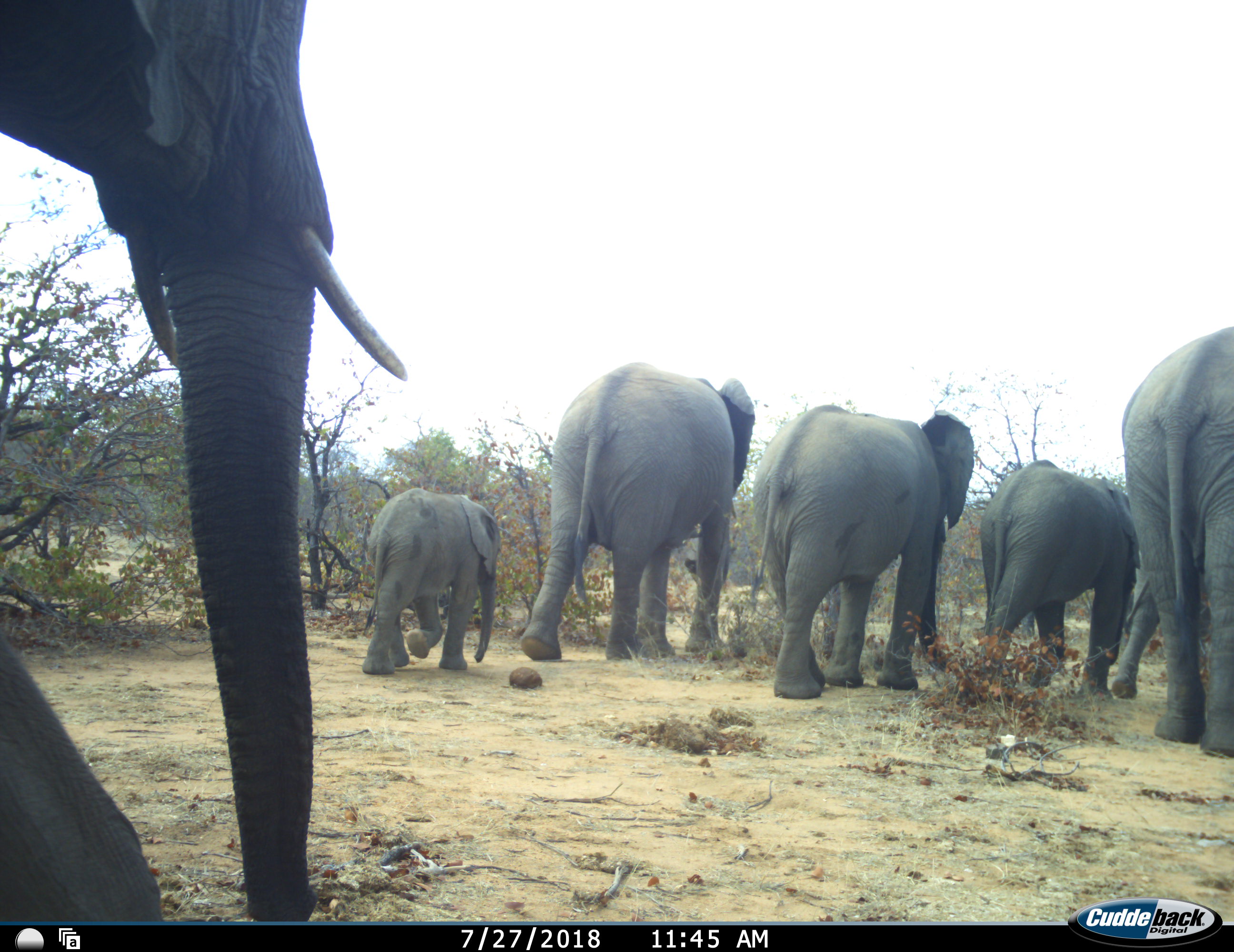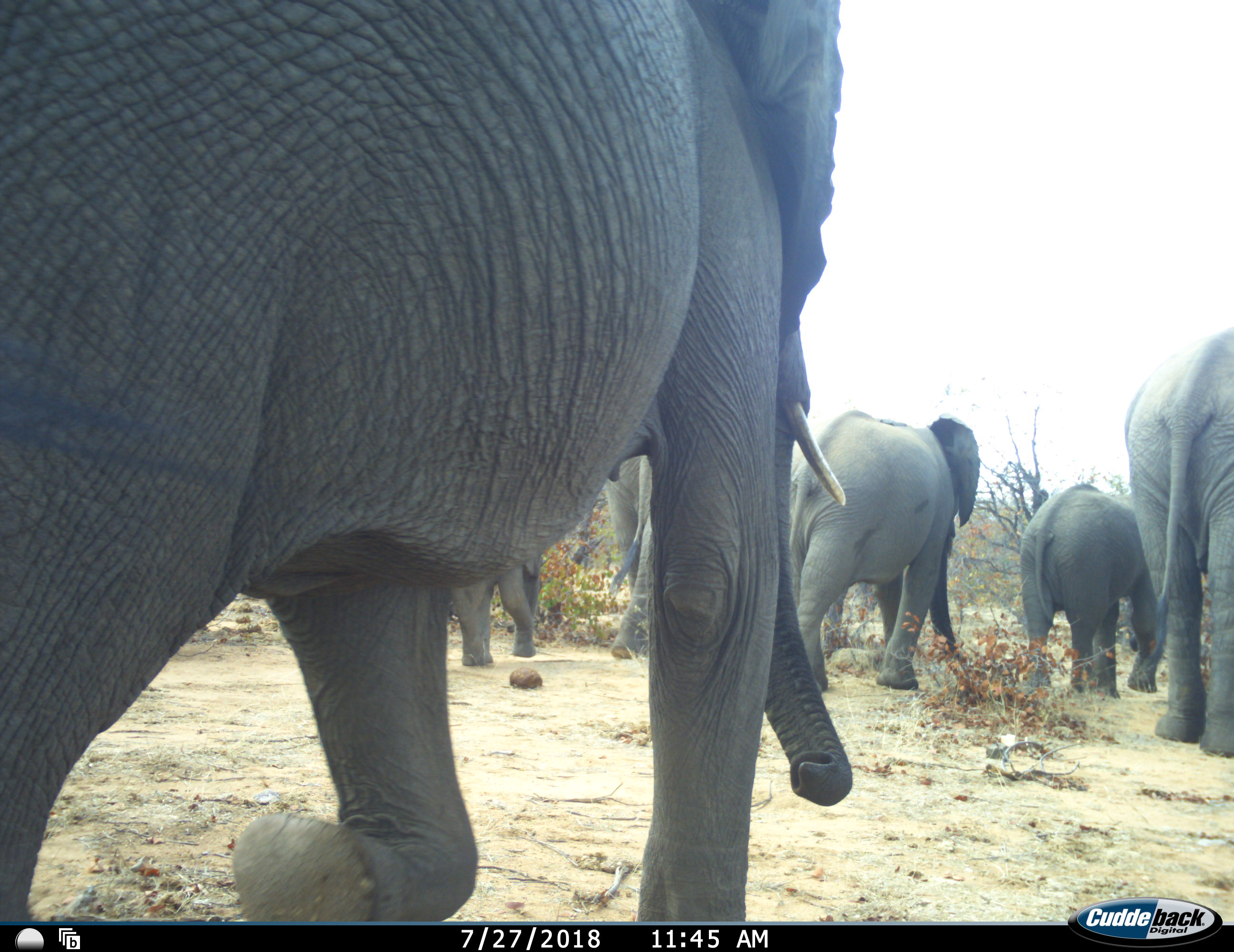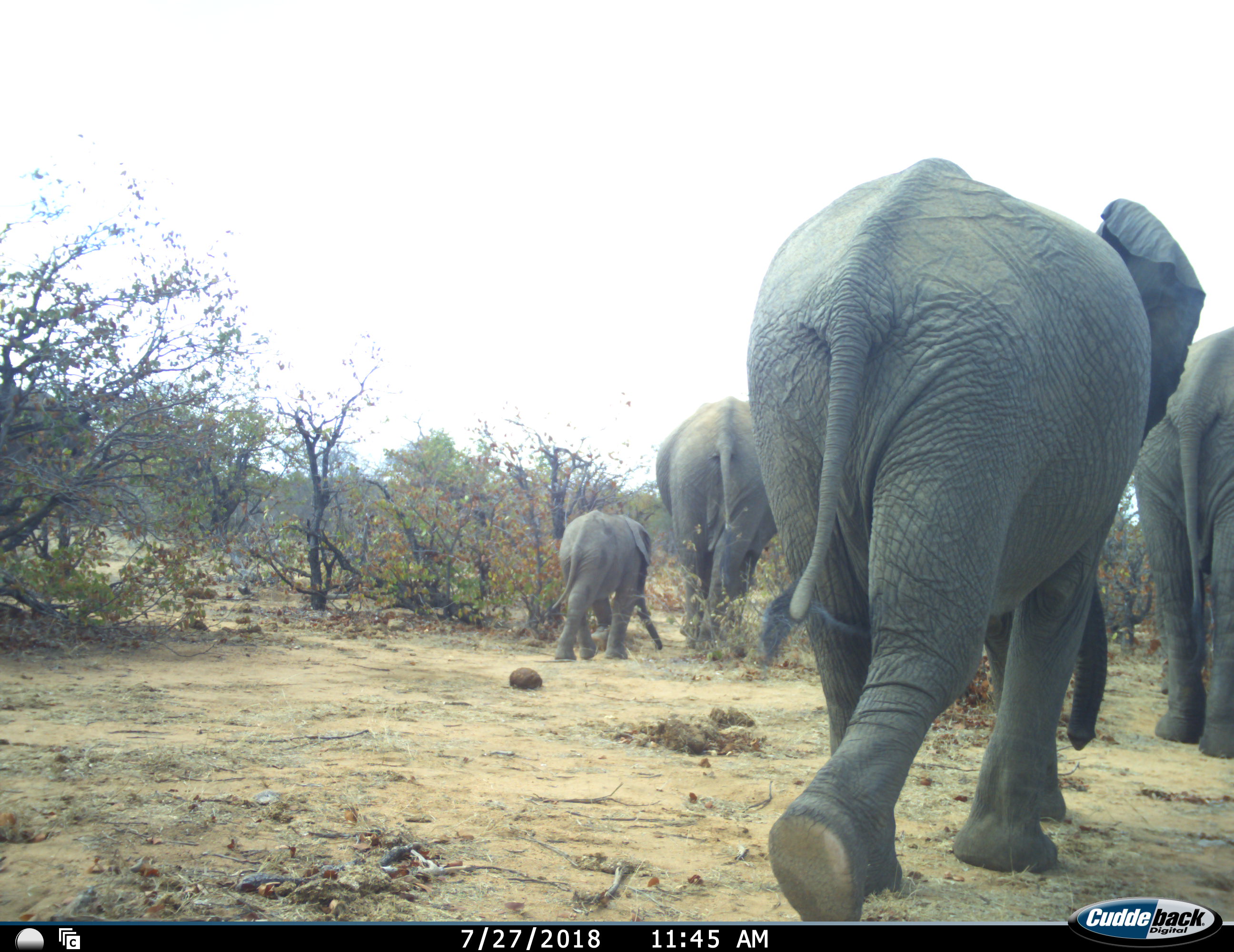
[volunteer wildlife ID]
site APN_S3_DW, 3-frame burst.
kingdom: Animalia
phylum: Chordata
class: Mammalia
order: Proboscidea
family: Elephantidae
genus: Loxodonta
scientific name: Loxodonta africana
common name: african bush elephant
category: elephant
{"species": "elephant (african bush elephant) (Loxodonta africana)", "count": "7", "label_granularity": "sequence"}